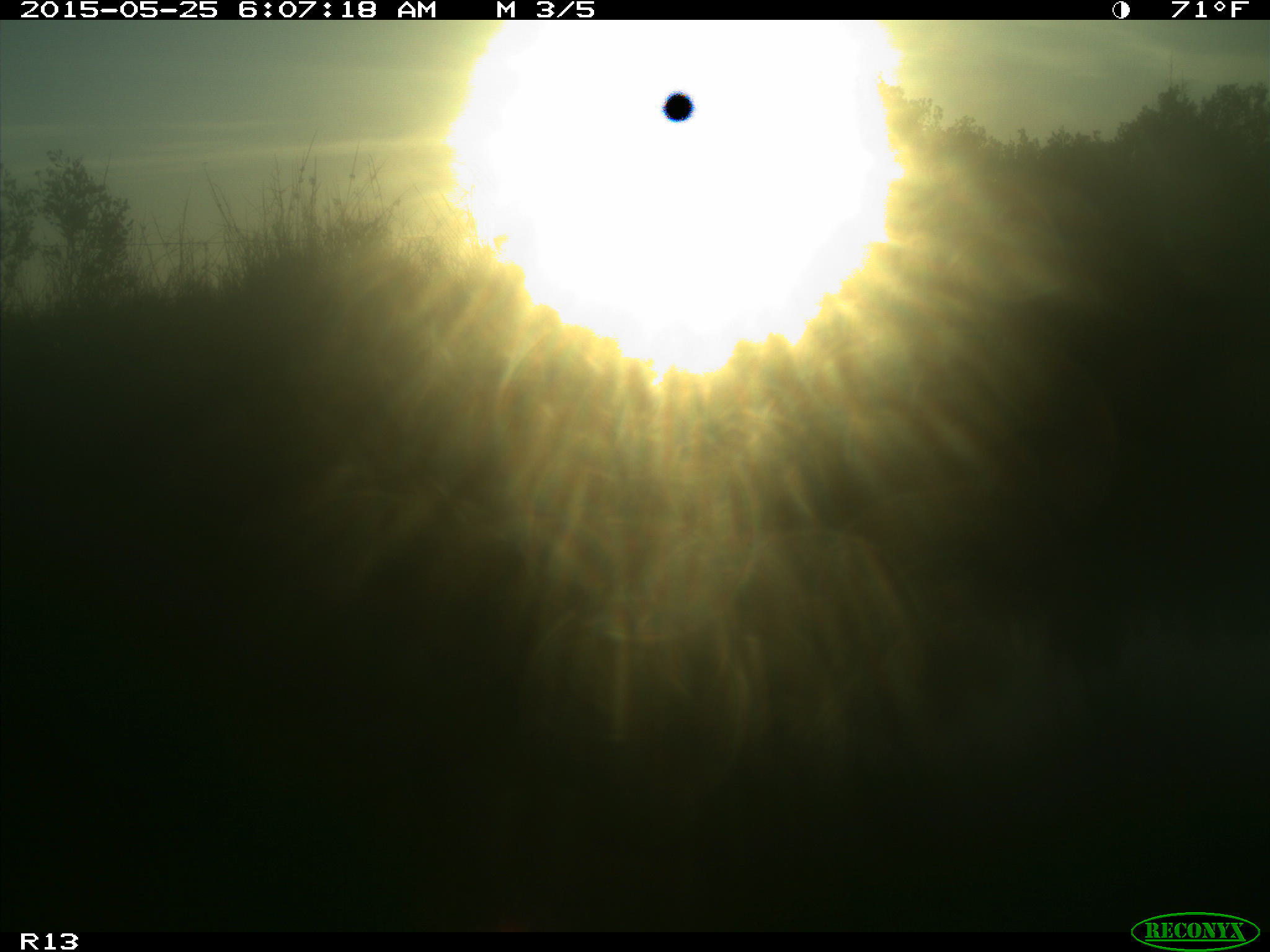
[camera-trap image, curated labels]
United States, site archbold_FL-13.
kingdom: Animalia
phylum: Chordata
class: Mammalia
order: Artiodactyla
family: Bovidae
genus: Bos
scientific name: Bos taurus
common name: domestic cow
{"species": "Bos taurus (domestic cow)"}